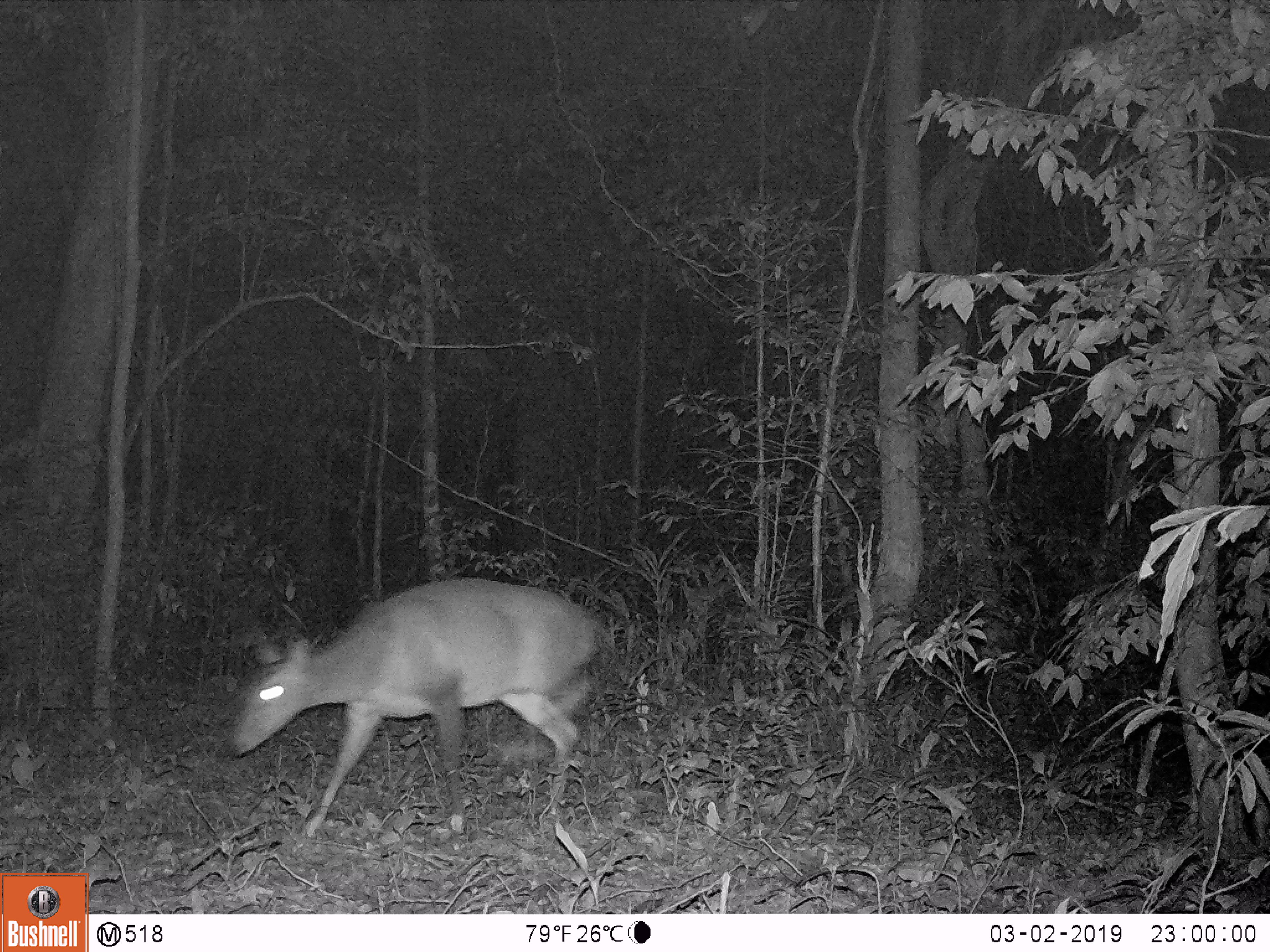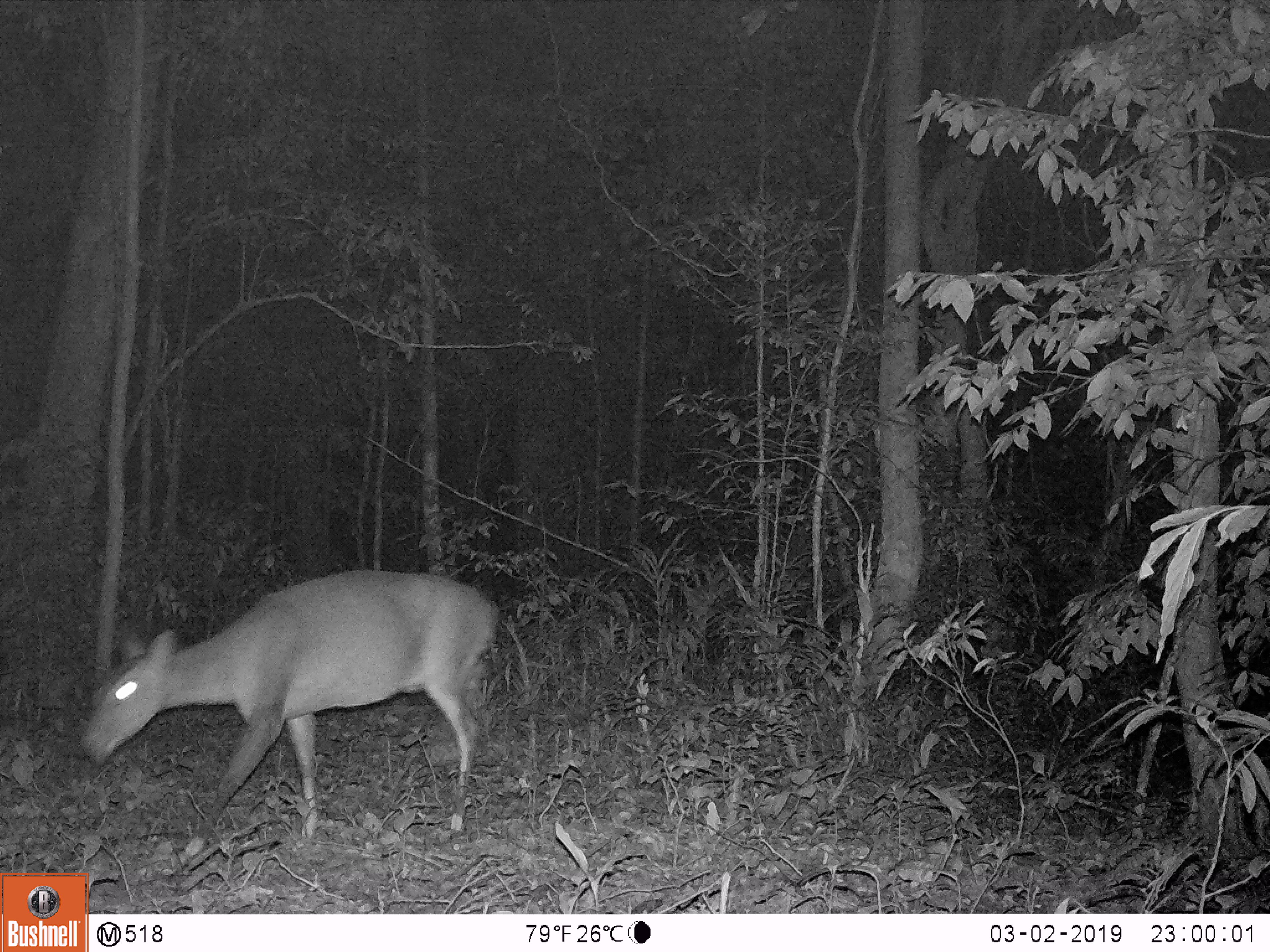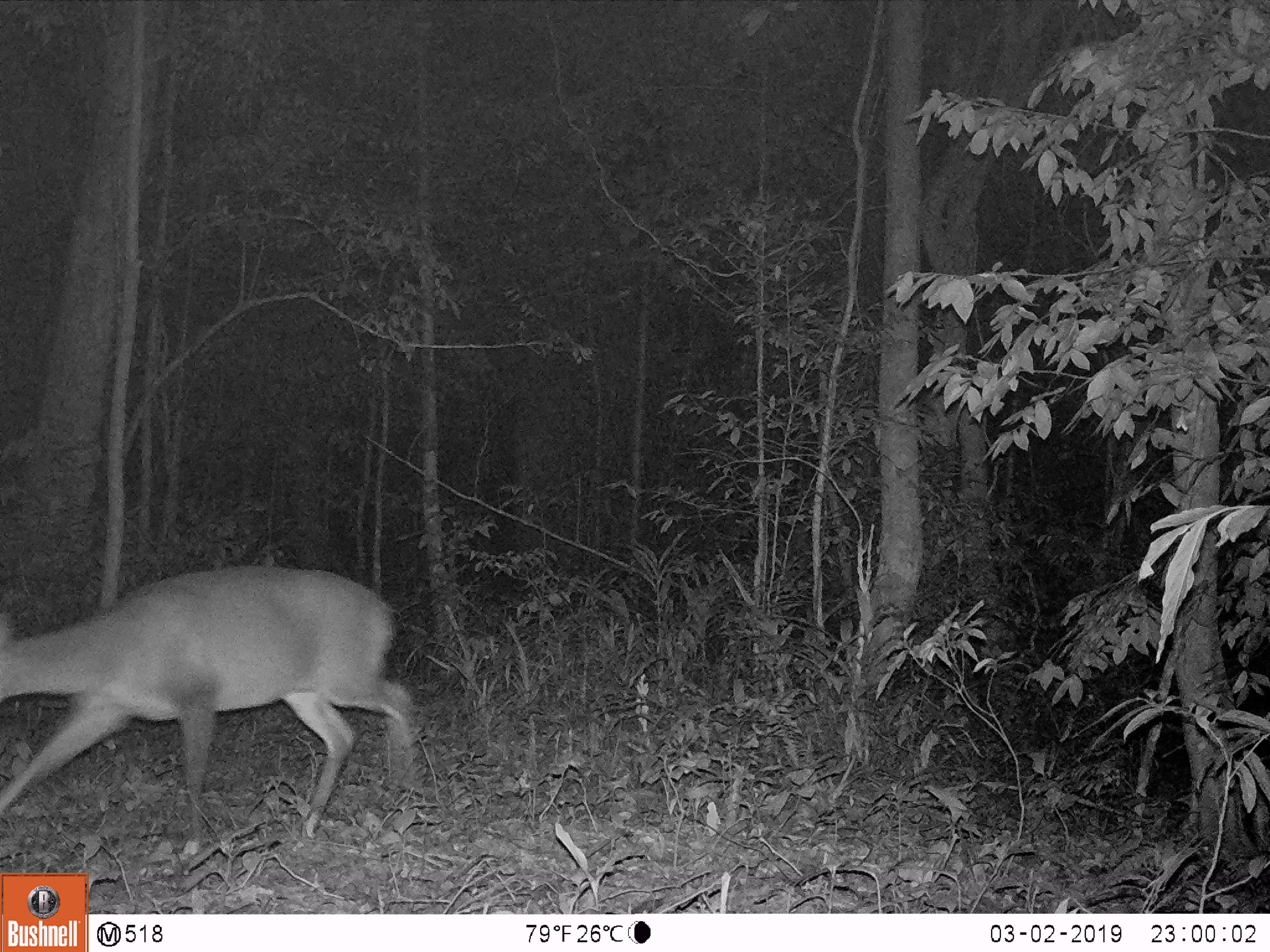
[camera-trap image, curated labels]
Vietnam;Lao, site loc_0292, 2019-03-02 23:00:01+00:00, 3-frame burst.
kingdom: Animalia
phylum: Chordata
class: Mammalia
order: Artiodactyla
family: Cervidae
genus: Muntiacus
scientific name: Muntiacus vuquangensis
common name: large-antlered muntjac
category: large antlered muntjac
Large antlered muntjac (large-antlered muntjac) (Muntiacus vuquangensis). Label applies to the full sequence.